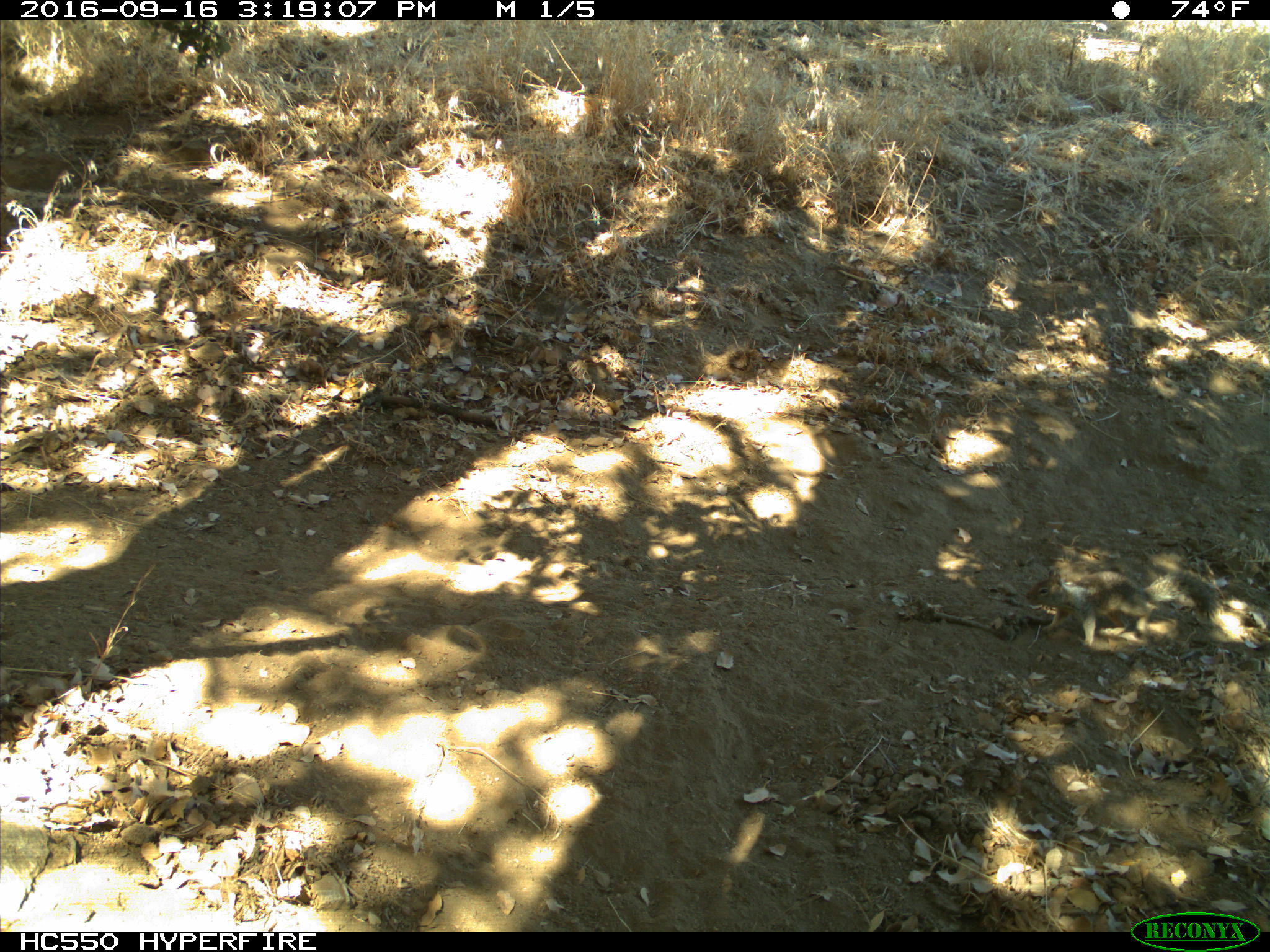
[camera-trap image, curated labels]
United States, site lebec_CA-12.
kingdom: Animalia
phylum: Chordata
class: Mammalia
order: Rodentia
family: Sciuridae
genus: Otospermophilus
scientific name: Otospermophilus beecheyi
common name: california ground squirrel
Otospermophilus beecheyi (california ground squirrel).